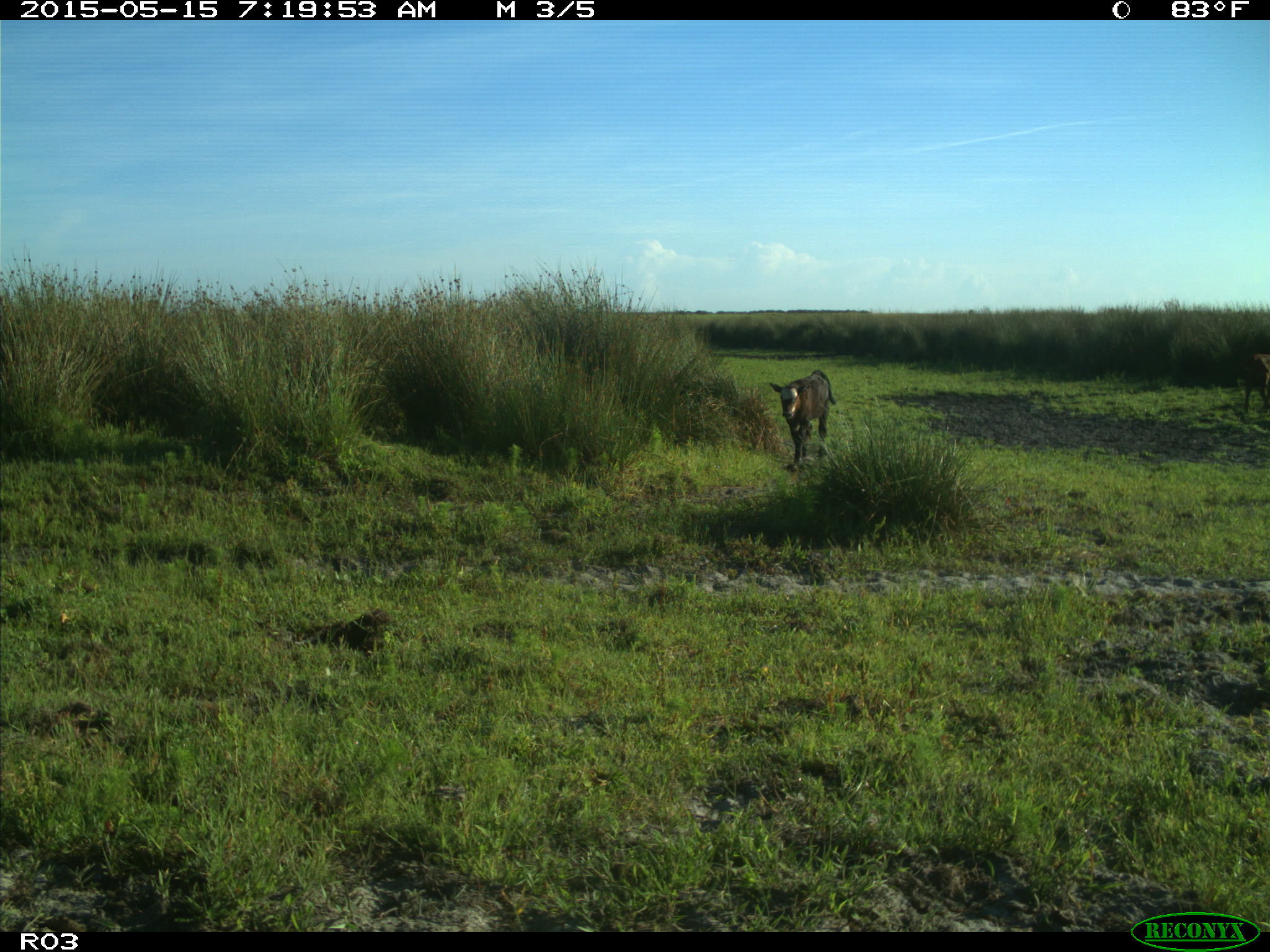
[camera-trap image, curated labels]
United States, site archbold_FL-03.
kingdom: Animalia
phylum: Chordata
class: Mammalia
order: Artiodactyla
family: Bovidae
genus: Bos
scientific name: Bos taurus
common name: domestic cow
Bos taurus (domestic cow).